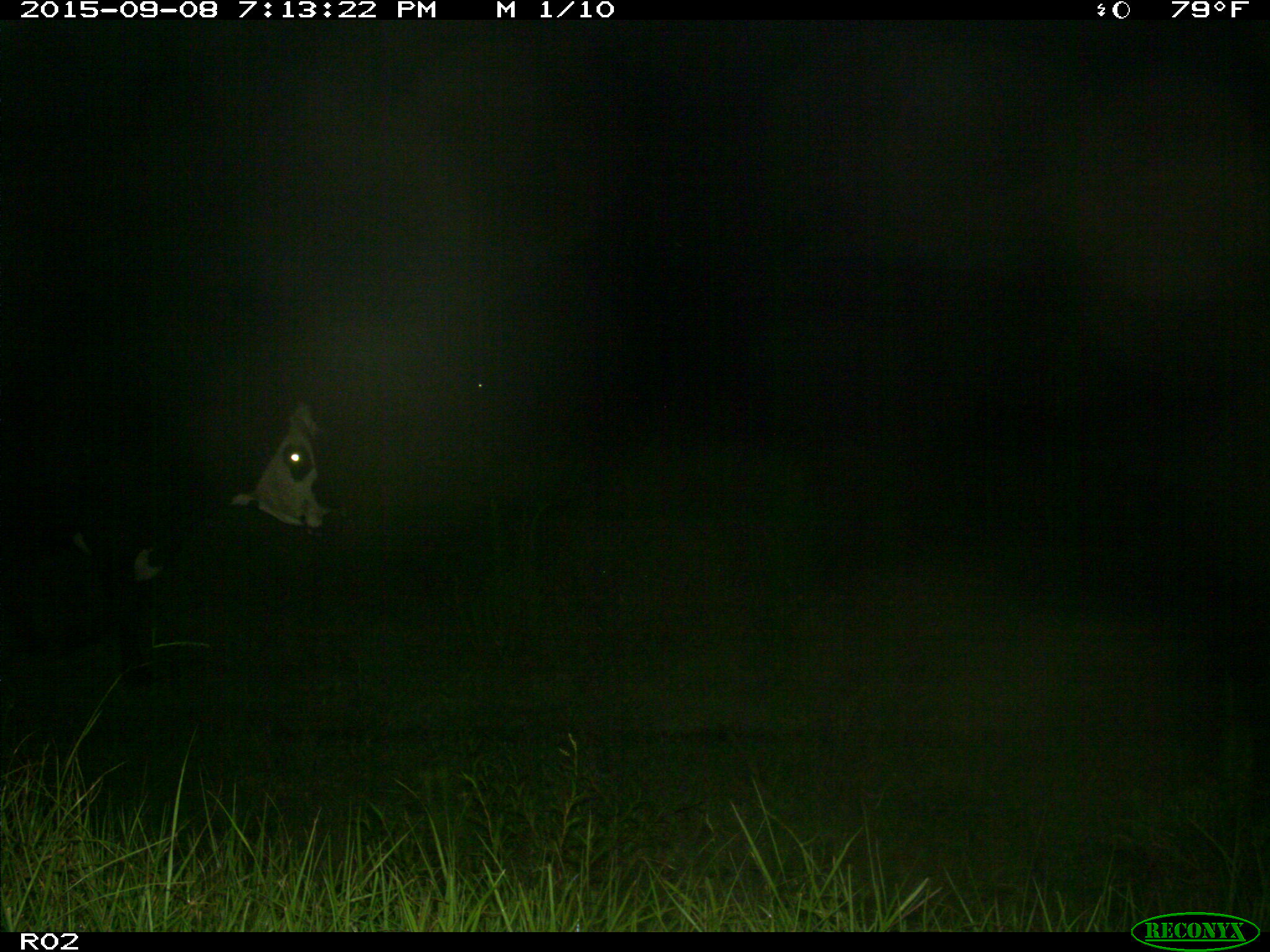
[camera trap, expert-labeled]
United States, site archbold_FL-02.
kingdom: Animalia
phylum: Chordata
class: Mammalia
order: Artiodactyla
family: Bovidae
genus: Bos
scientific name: Bos taurus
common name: domestic cow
Bos taurus (domestic cow).